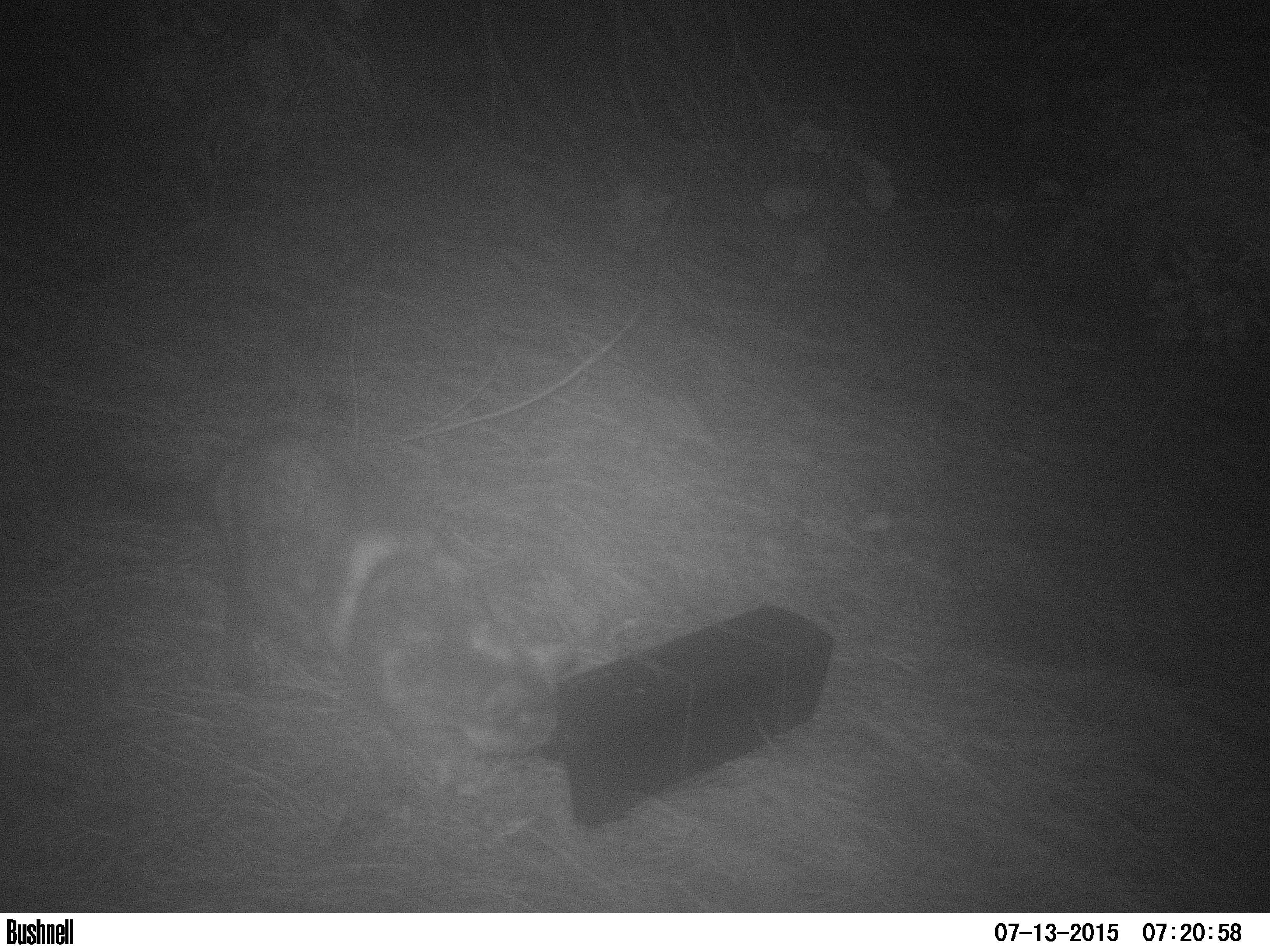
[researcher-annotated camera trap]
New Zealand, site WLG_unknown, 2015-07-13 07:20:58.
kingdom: Animalia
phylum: Chordata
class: Mammalia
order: Carnivora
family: Felidae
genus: Felis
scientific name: Felis catus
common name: domestic cat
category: cat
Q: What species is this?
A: Cat (domestic cat) (Felis catus).